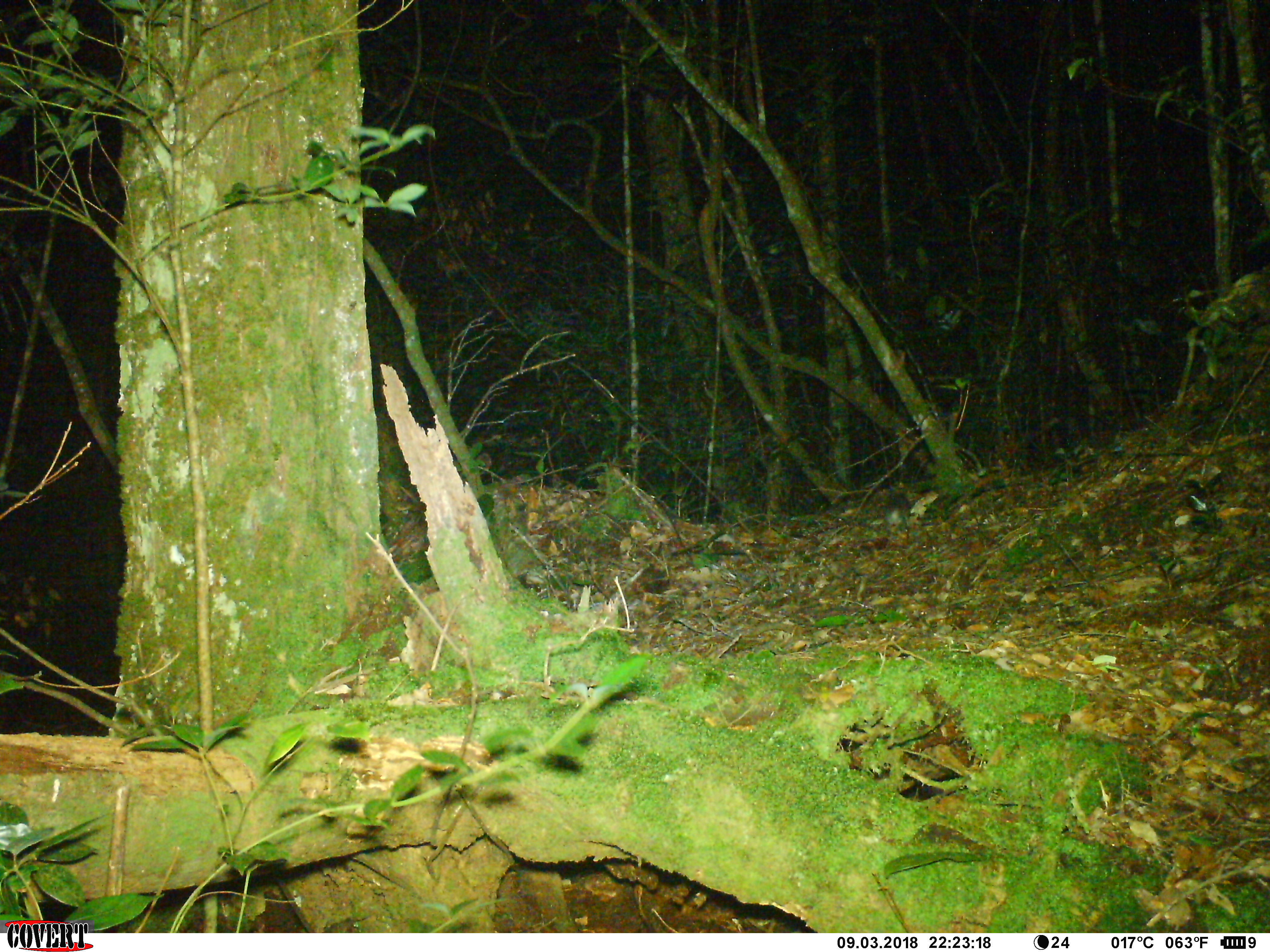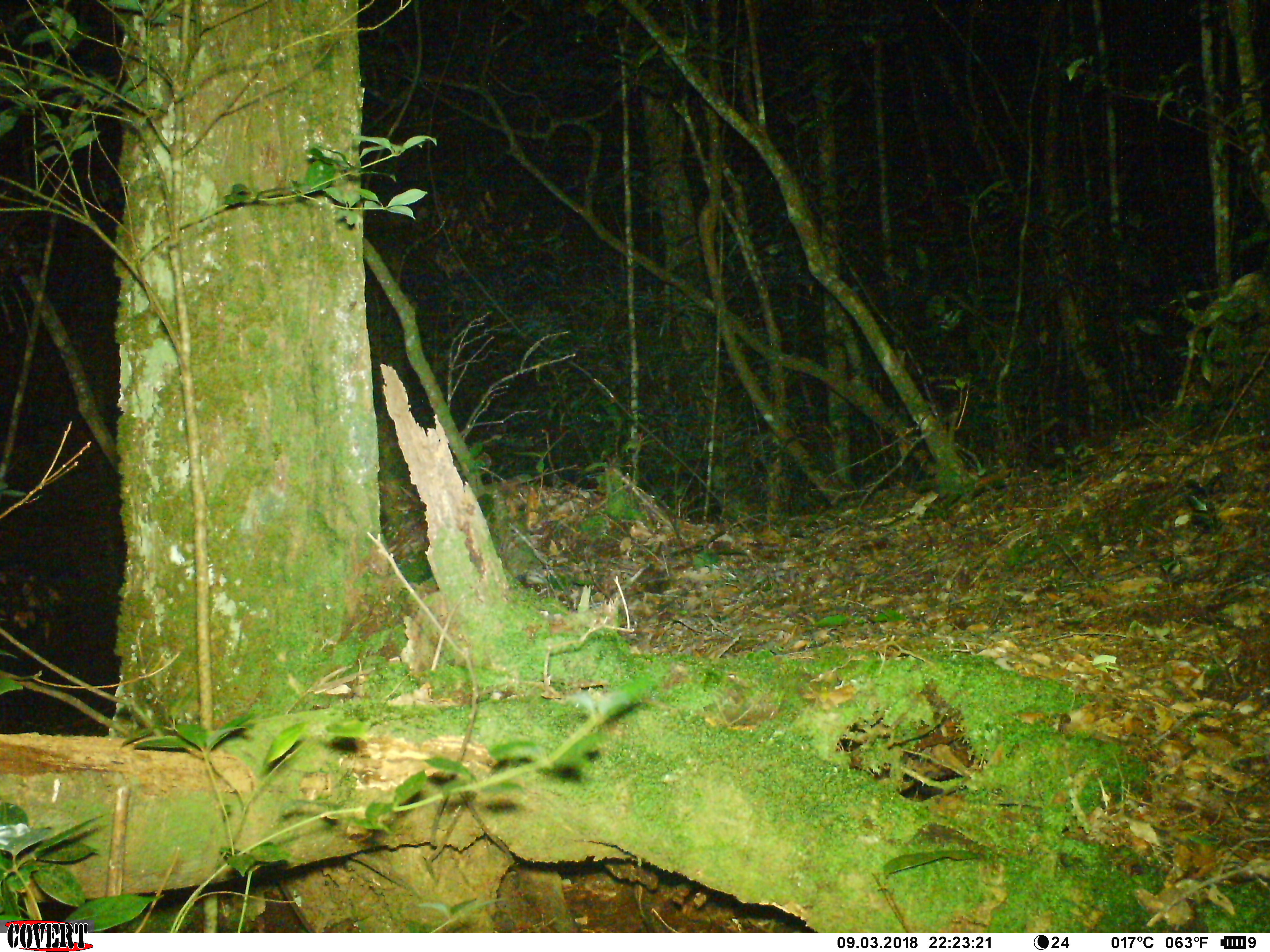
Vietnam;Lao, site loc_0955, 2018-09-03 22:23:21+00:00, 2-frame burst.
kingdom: Animalia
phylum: Chordata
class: Mammalia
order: Rodentia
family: Muridae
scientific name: Muridae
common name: old-world mice and rats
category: unidentified murid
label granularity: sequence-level